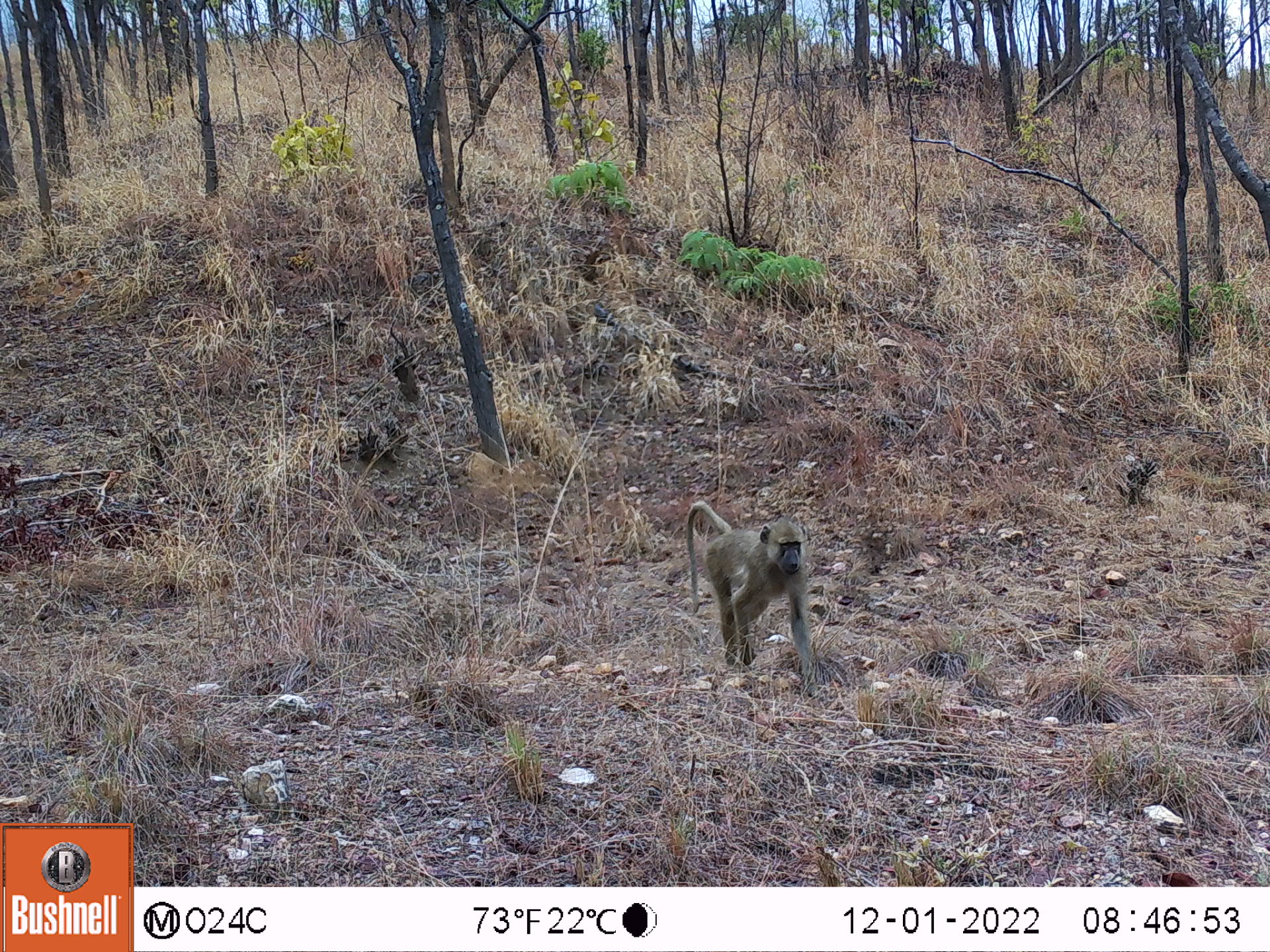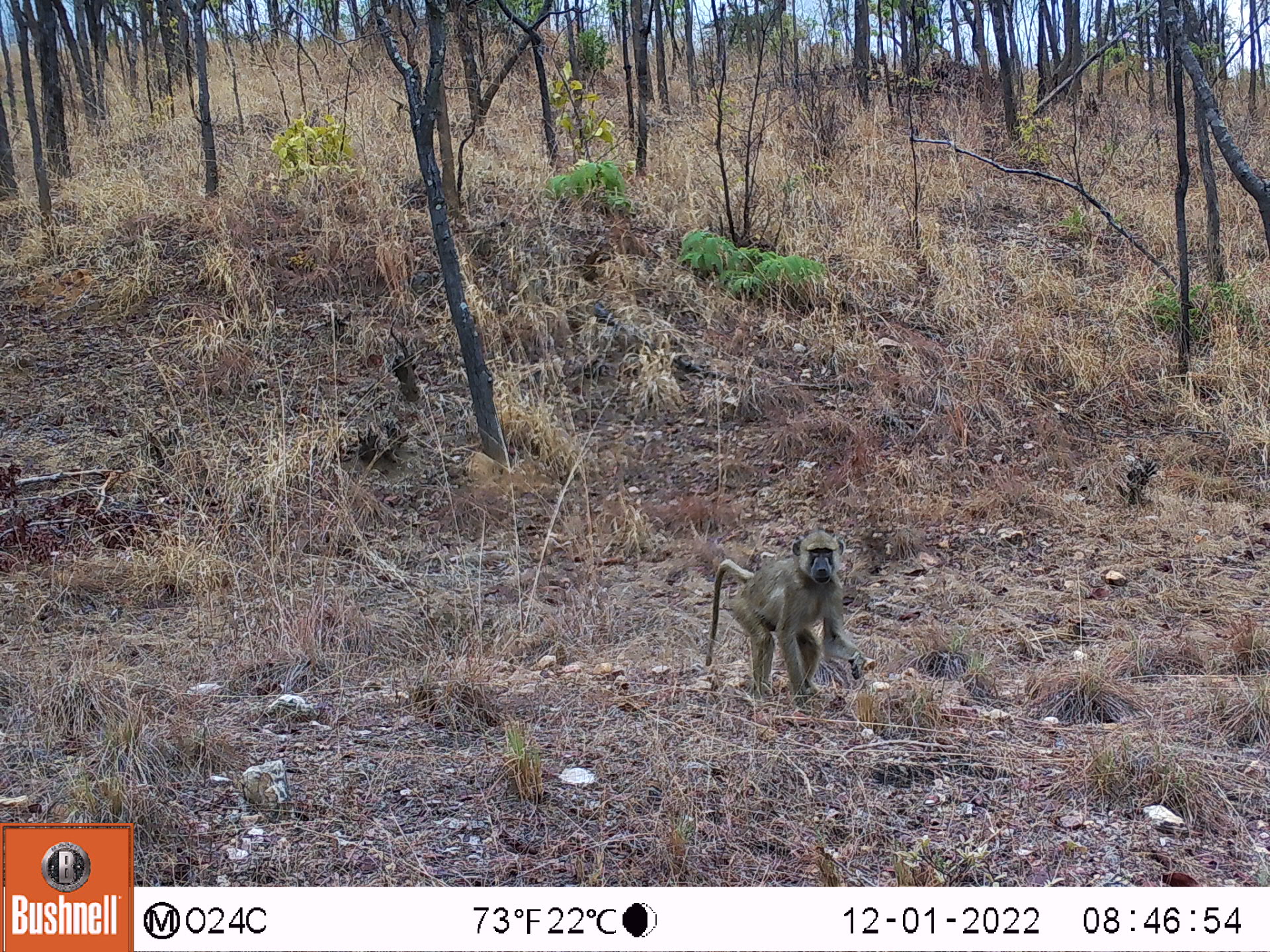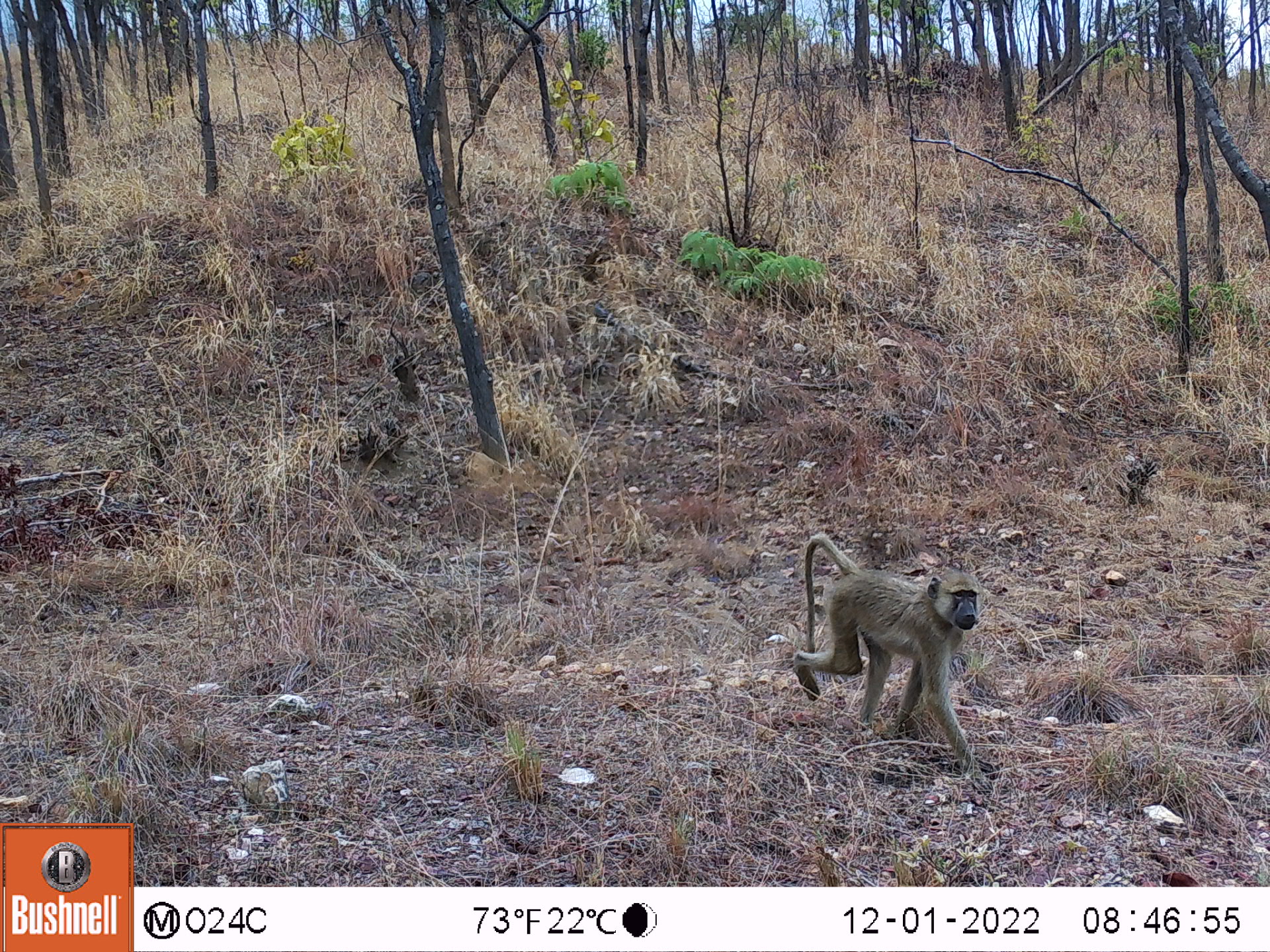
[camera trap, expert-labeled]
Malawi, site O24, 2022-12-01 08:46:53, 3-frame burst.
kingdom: Animalia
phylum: Chordata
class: Mammalia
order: Primates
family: Cercopithecidae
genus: Papio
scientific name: Papio cynocephalus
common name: yellow baboon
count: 1